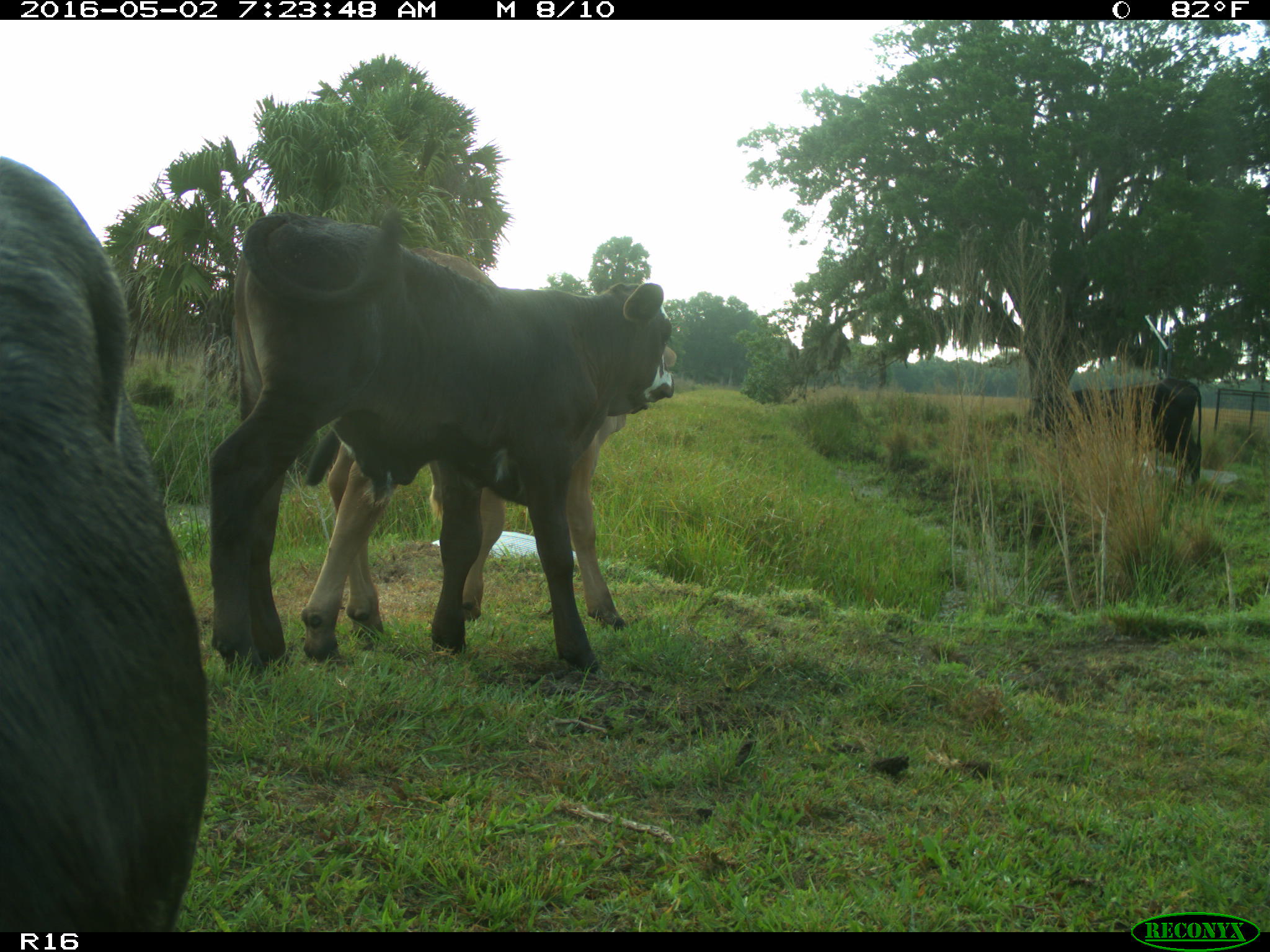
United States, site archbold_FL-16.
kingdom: Animalia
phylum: Chordata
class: Mammalia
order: Artiodactyla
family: Bovidae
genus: Bos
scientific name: Bos taurus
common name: domestic cow